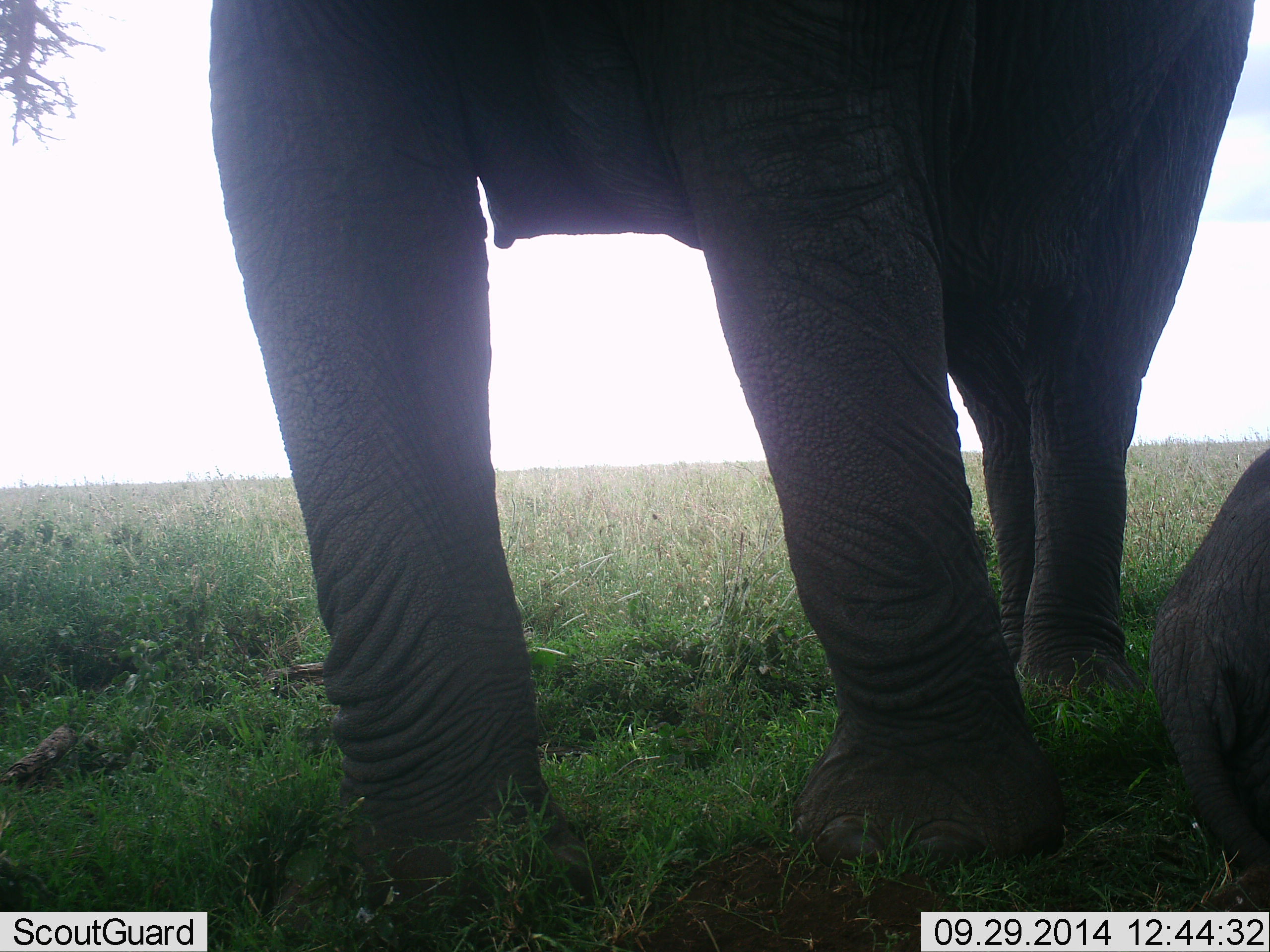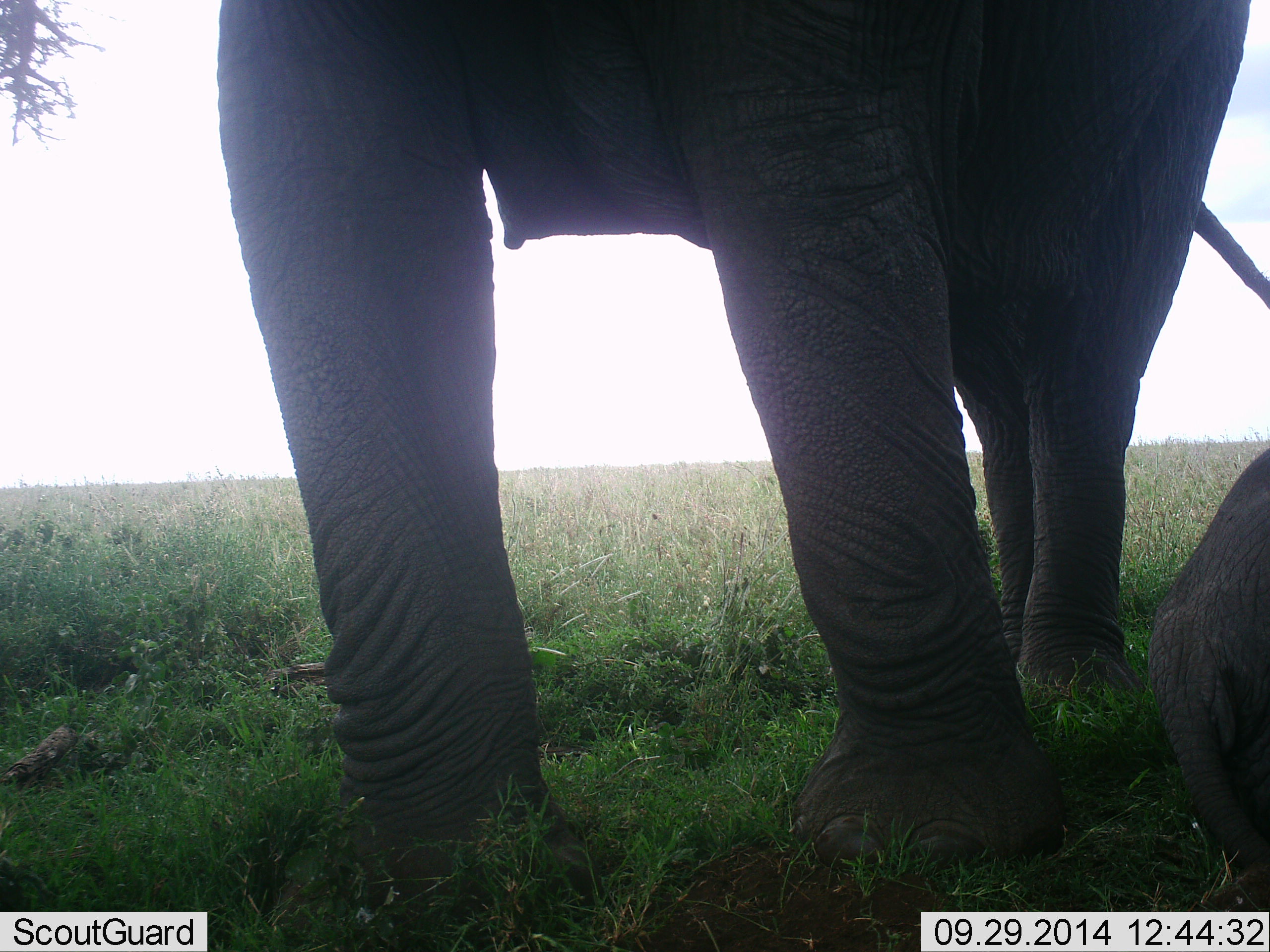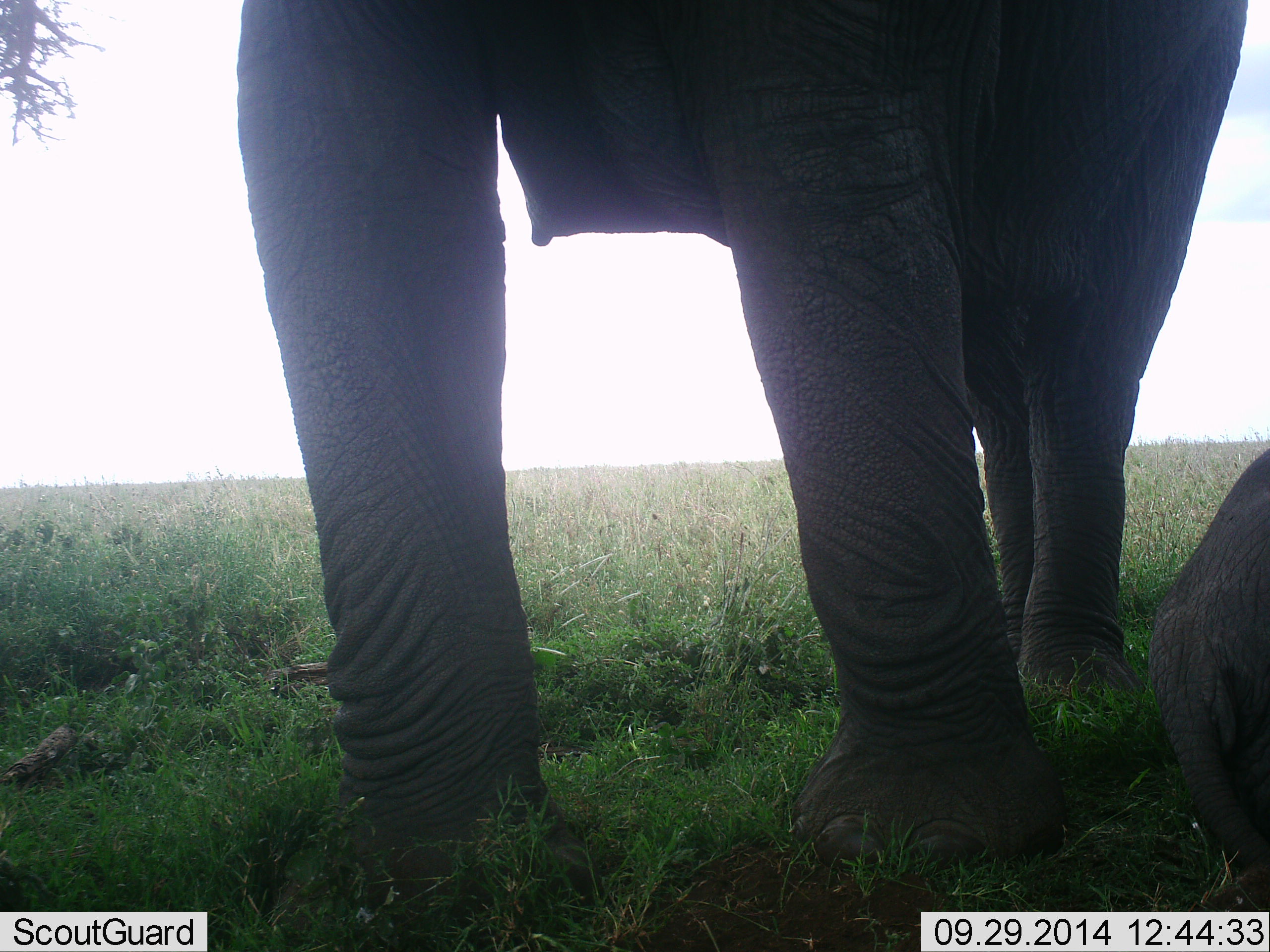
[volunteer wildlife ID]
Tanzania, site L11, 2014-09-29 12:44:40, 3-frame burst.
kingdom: Animalia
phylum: Chordata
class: Mammalia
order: Proboscidea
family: Elephantidae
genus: Loxodonta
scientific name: Loxodonta africana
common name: african bush elephant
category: elephant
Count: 2.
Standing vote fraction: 100%.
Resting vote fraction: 50%.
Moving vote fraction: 0%.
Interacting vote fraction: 0%.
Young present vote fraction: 60%.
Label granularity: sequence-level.